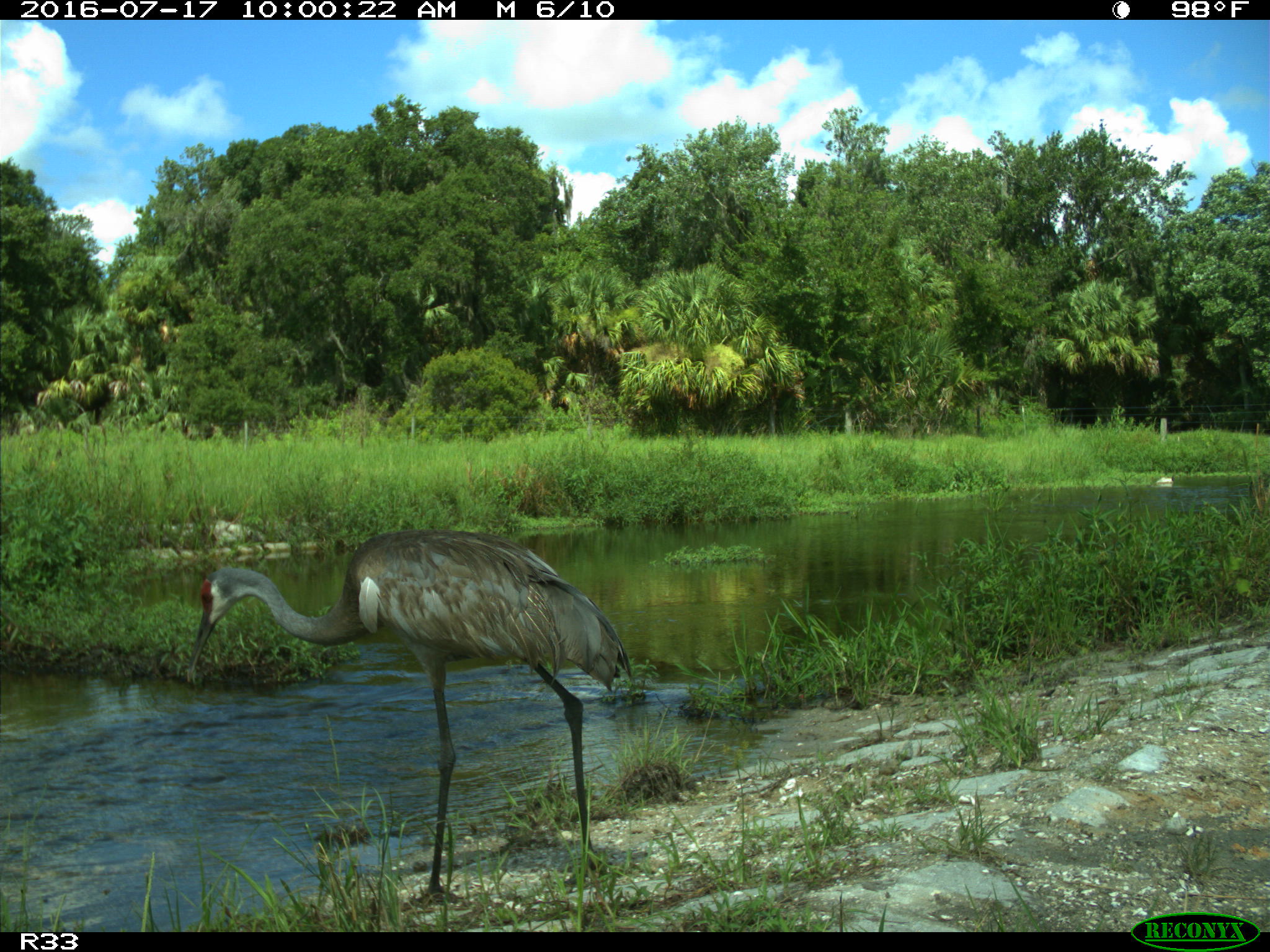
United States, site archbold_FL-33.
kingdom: Animalia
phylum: Chordata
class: Aves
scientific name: Aves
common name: birds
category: unidentified bird